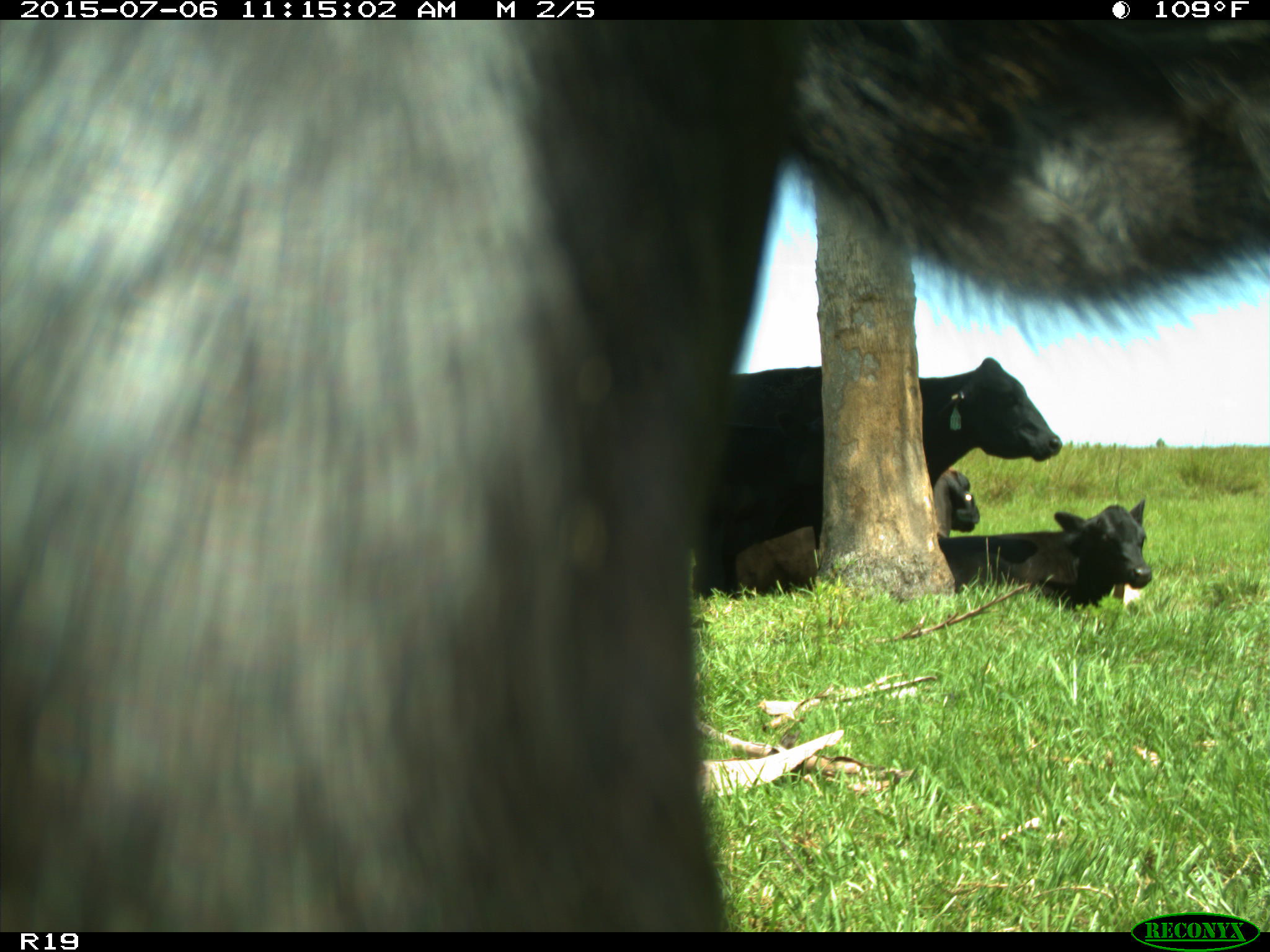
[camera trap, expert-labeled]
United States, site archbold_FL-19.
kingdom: Animalia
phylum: Chordata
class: Mammalia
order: Artiodactyla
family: Bovidae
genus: Bos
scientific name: Bos taurus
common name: domestic cow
Bos taurus (domestic cow).